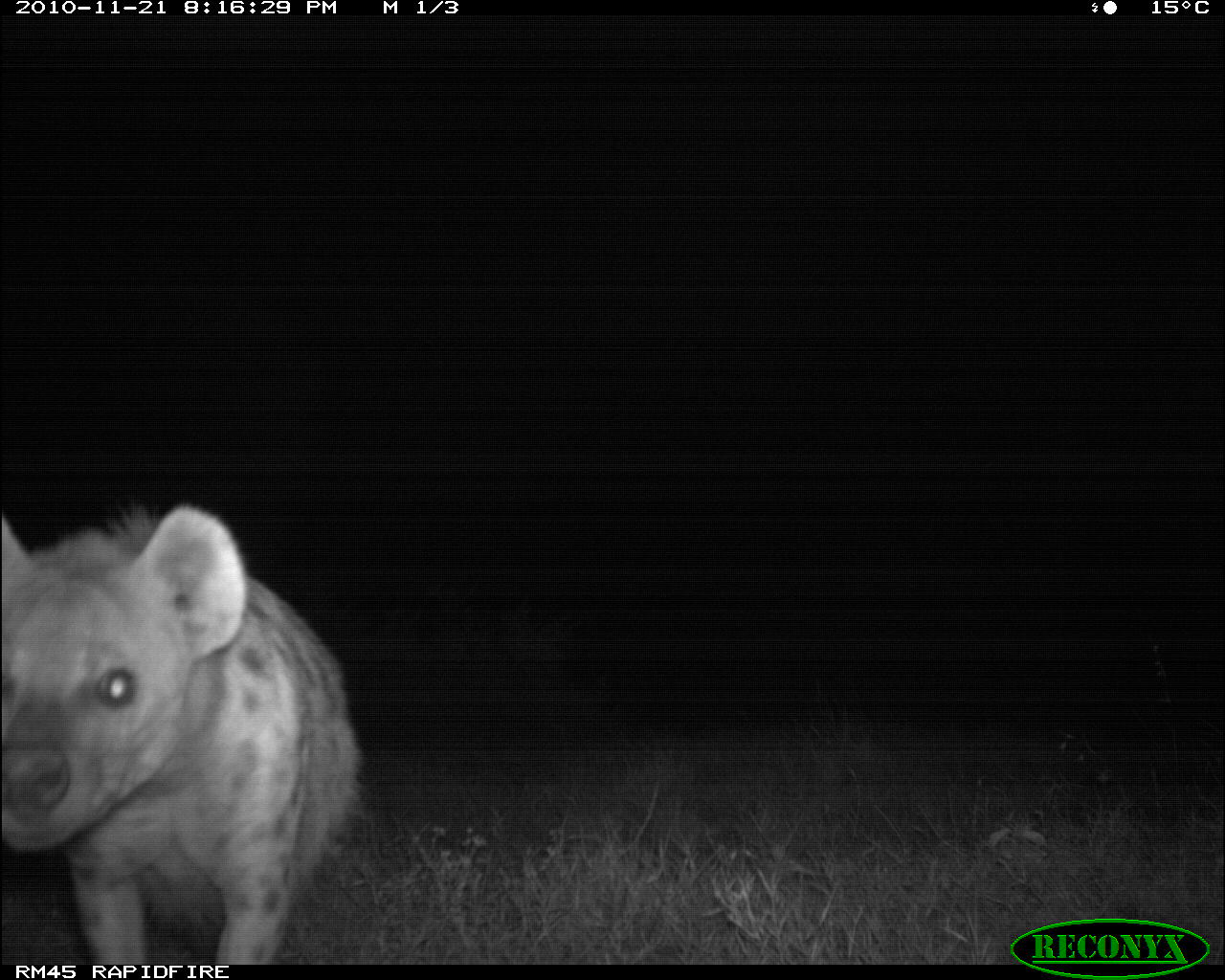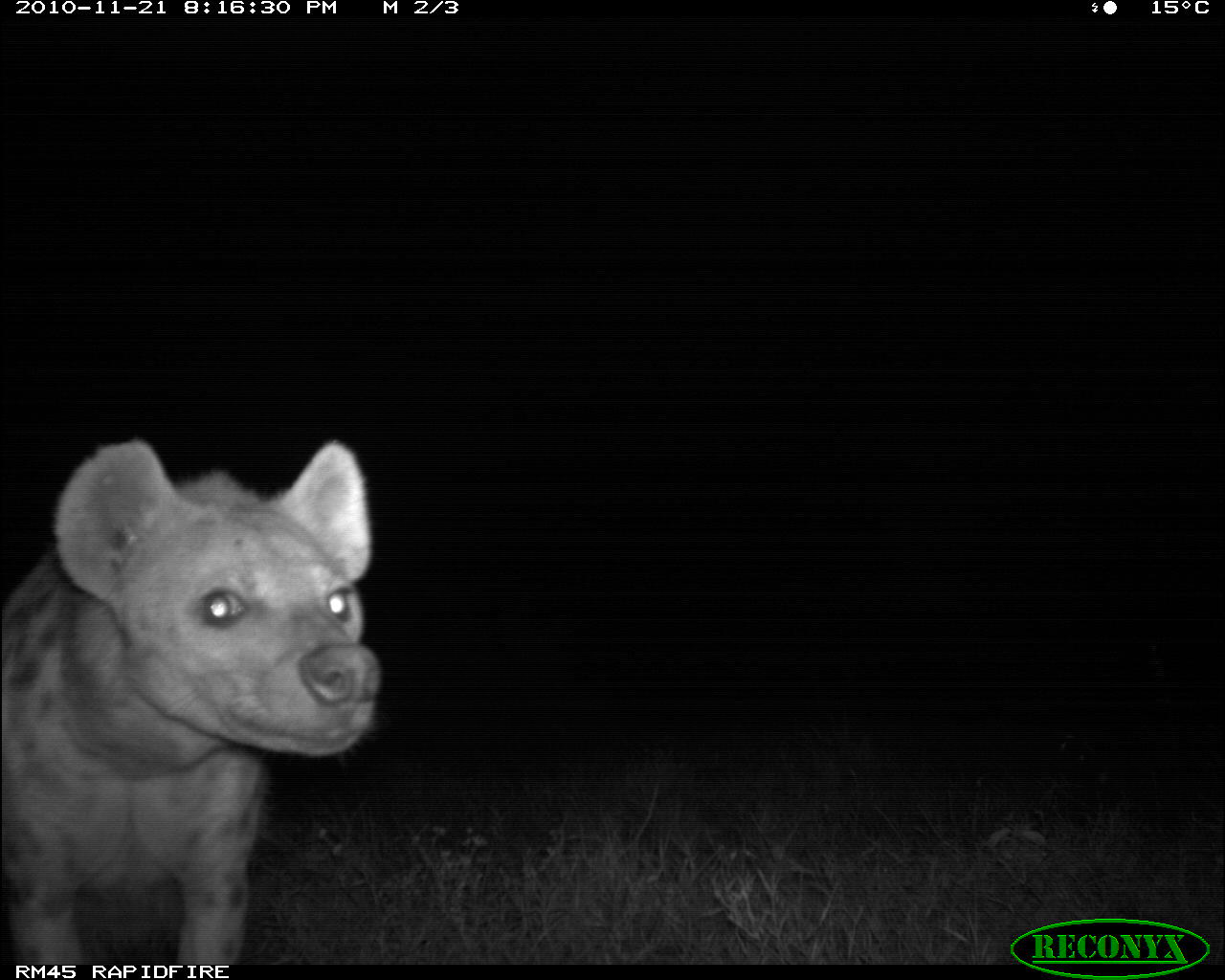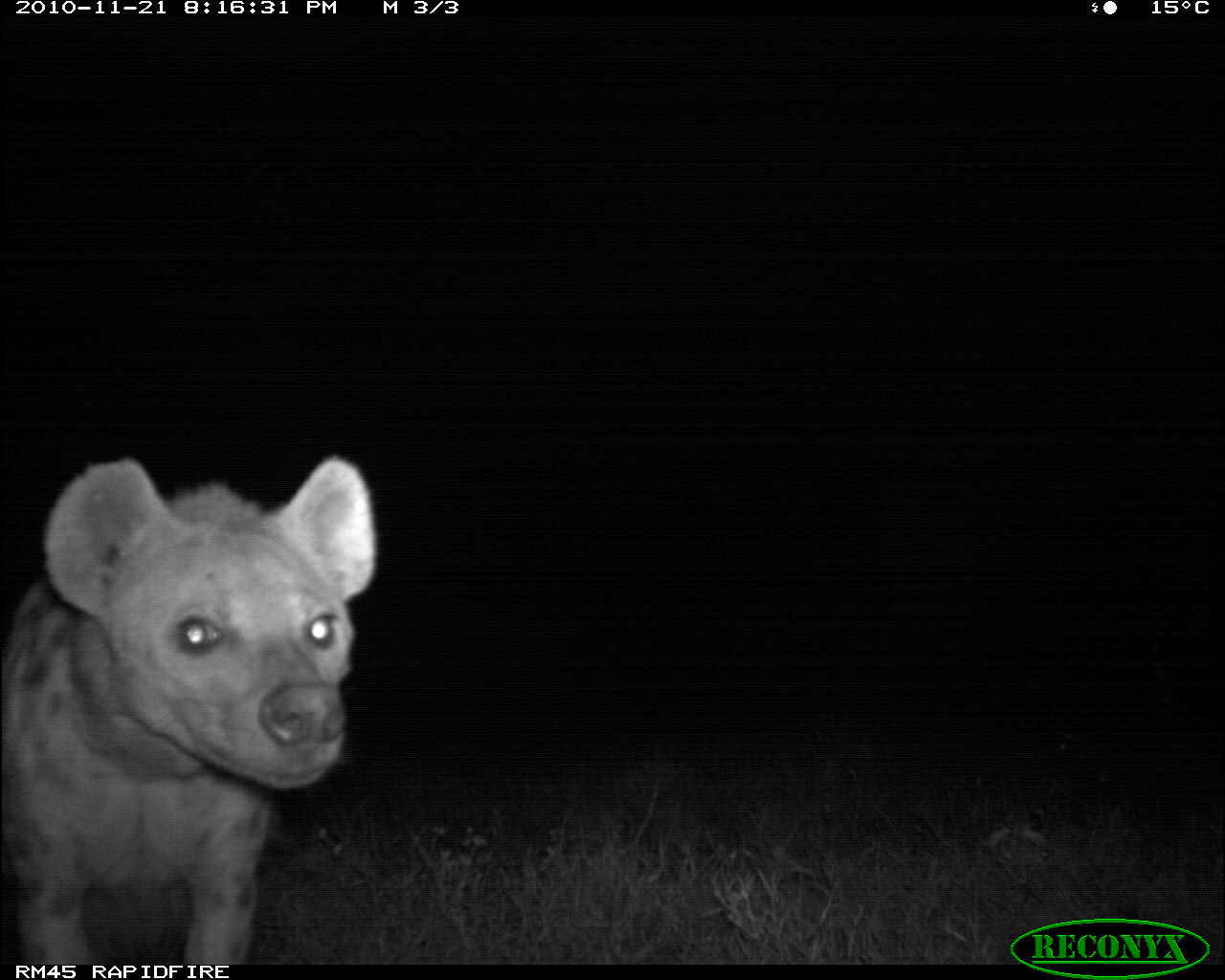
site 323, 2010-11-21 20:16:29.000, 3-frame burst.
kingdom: Animalia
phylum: Chordata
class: Mammalia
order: Carnivora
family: Hyaenidae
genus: Crocuta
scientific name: Crocuta crocuta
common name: spotted hyena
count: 1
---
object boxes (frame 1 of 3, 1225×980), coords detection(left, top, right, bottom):
crocuta crocuta: detection(4, 493, 368, 960)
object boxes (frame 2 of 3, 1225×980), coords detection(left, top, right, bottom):
crocuta crocuta: detection(4, 437, 383, 960)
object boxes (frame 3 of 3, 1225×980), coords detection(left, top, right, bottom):
crocuta crocuta: detection(0, 453, 374, 960)